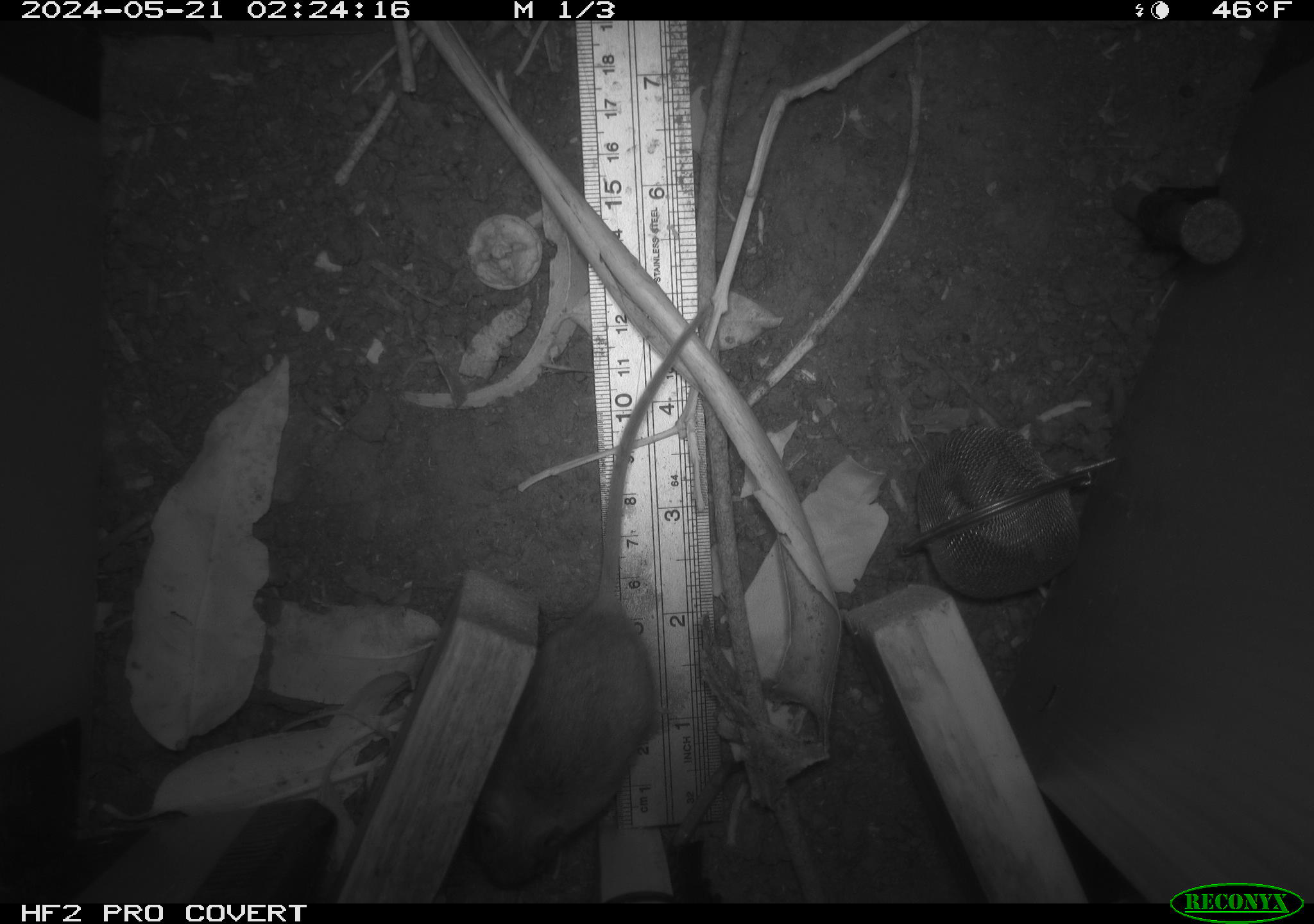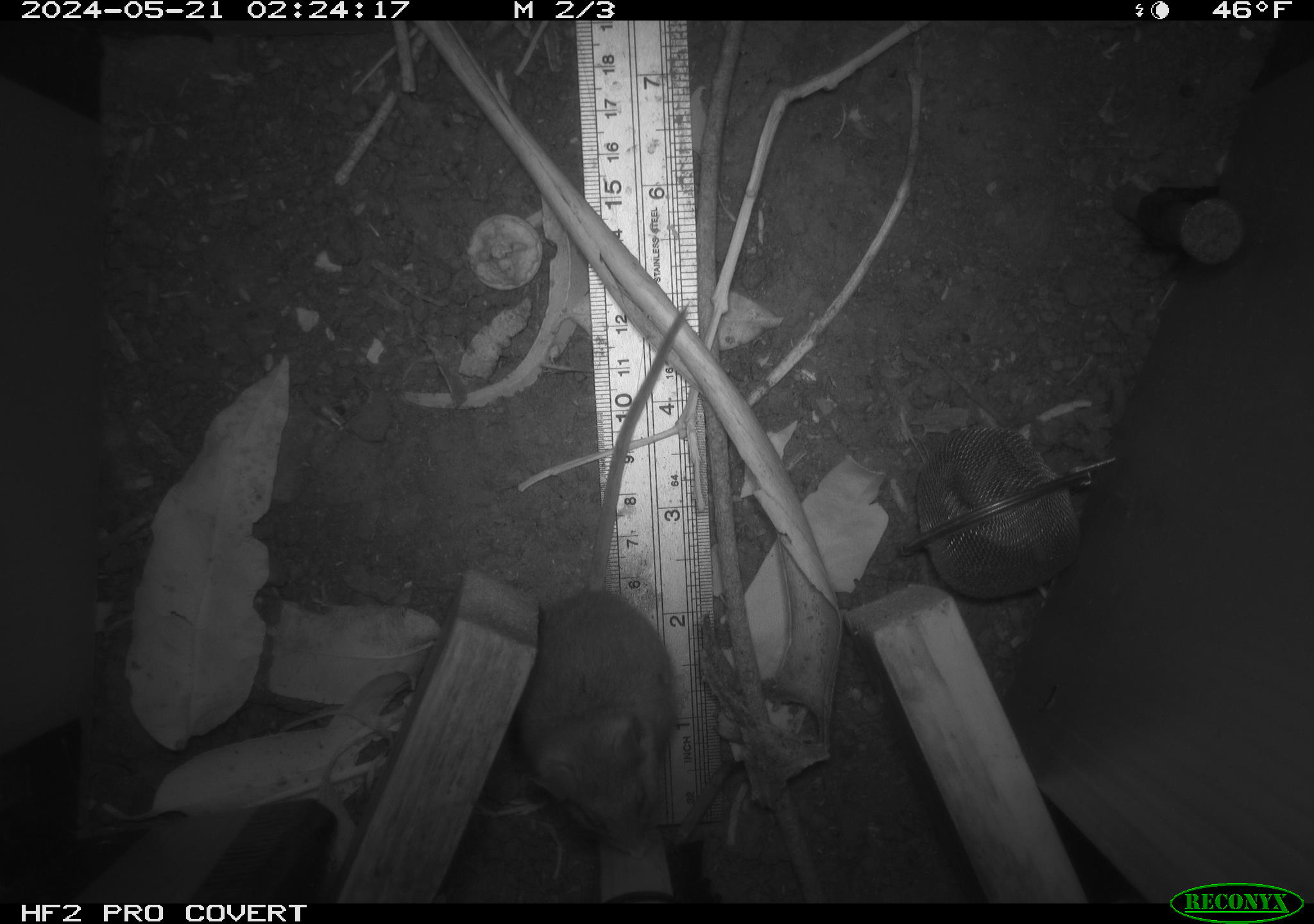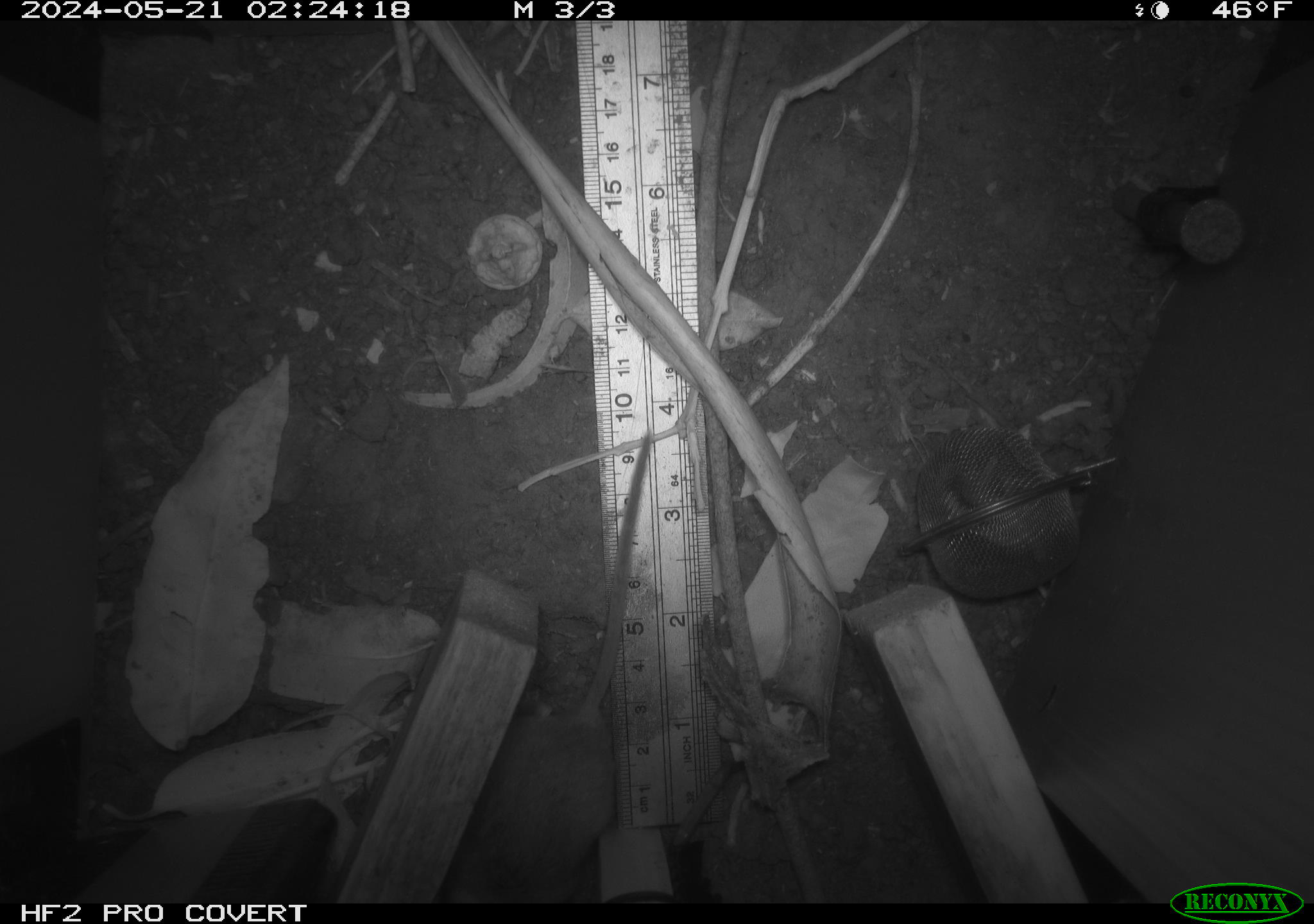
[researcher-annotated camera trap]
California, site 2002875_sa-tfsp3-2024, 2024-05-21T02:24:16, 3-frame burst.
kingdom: Animalia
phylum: Chordata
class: Mammalia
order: Rodentia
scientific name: Rodentia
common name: rodent